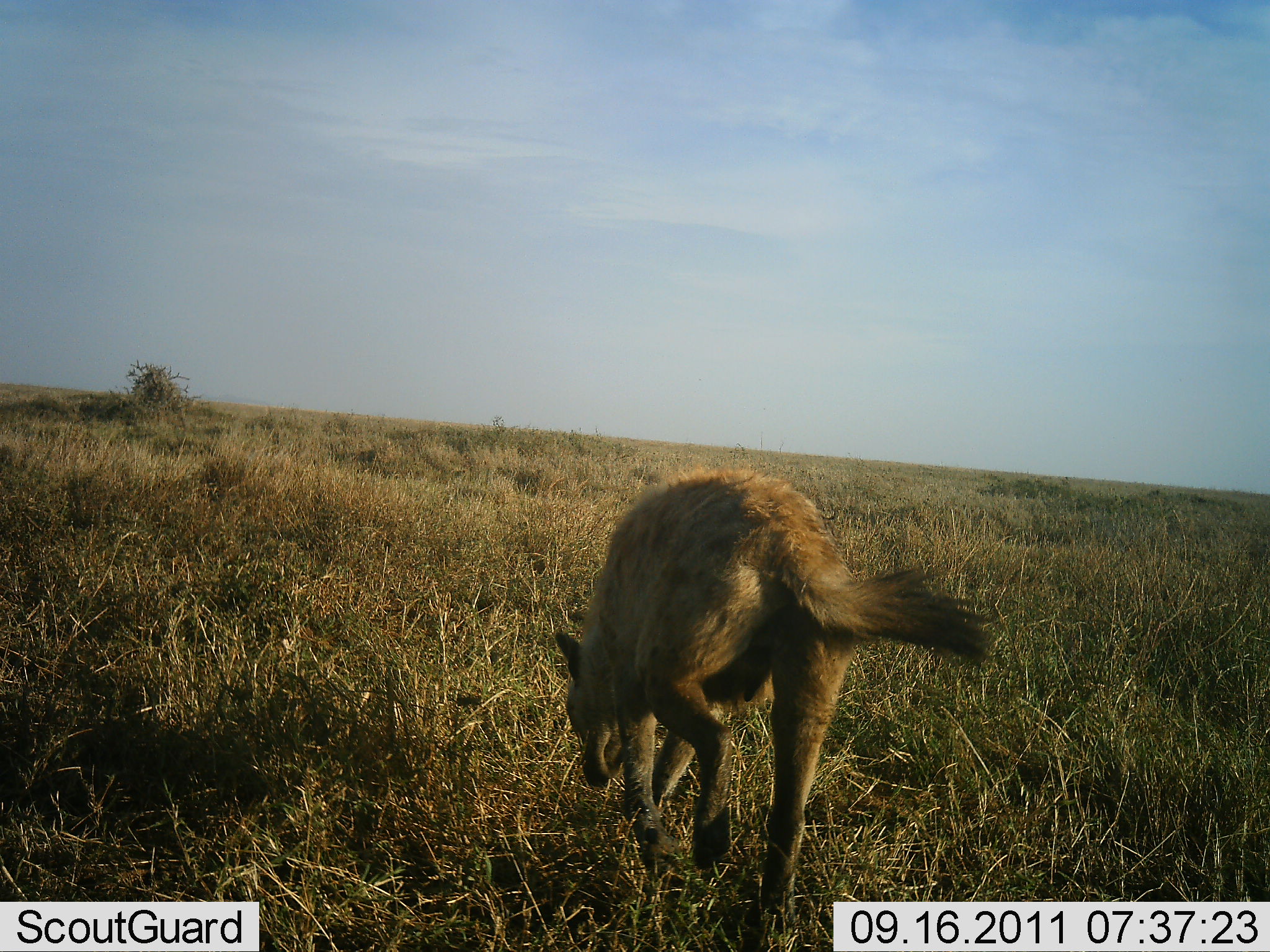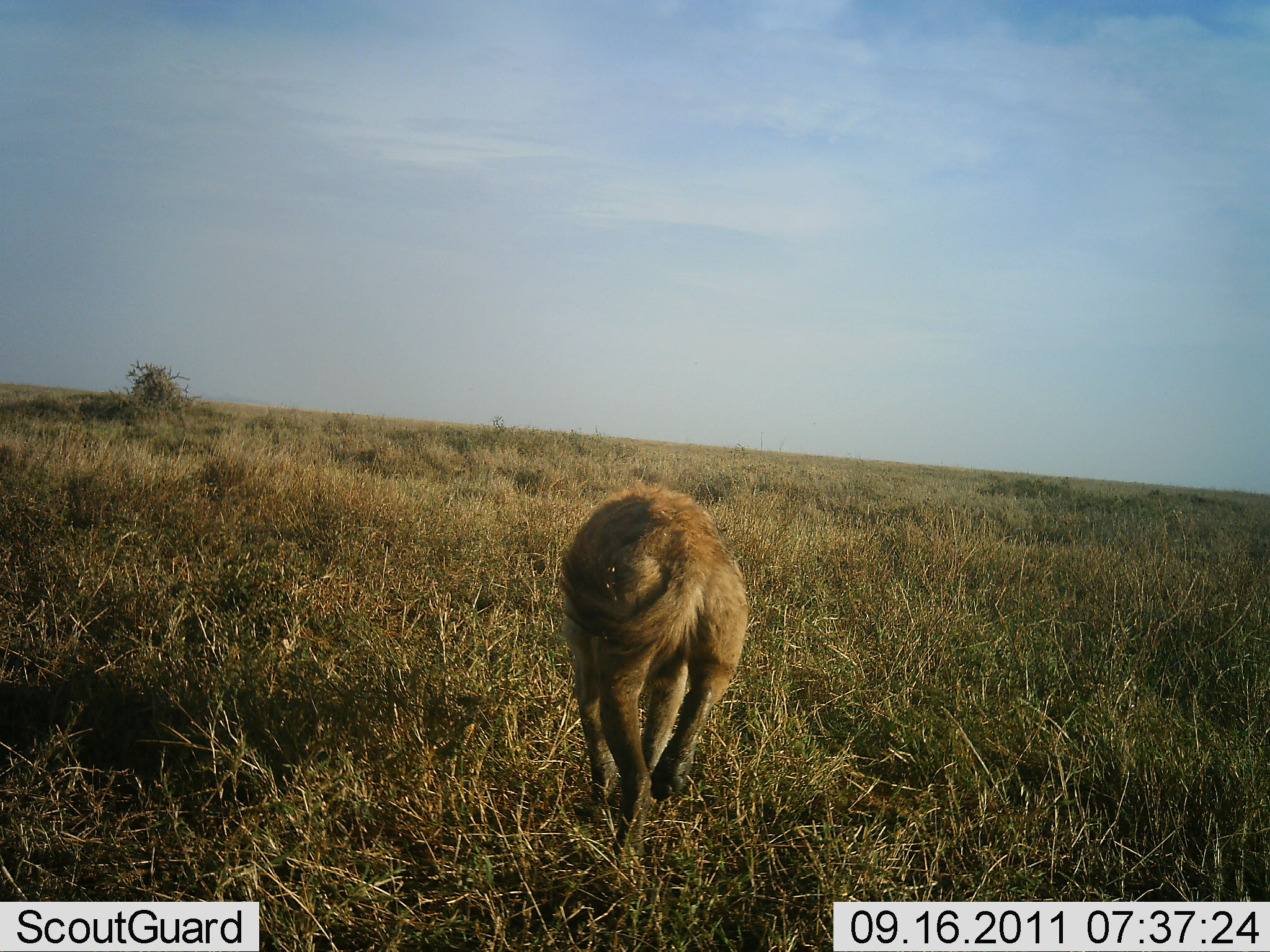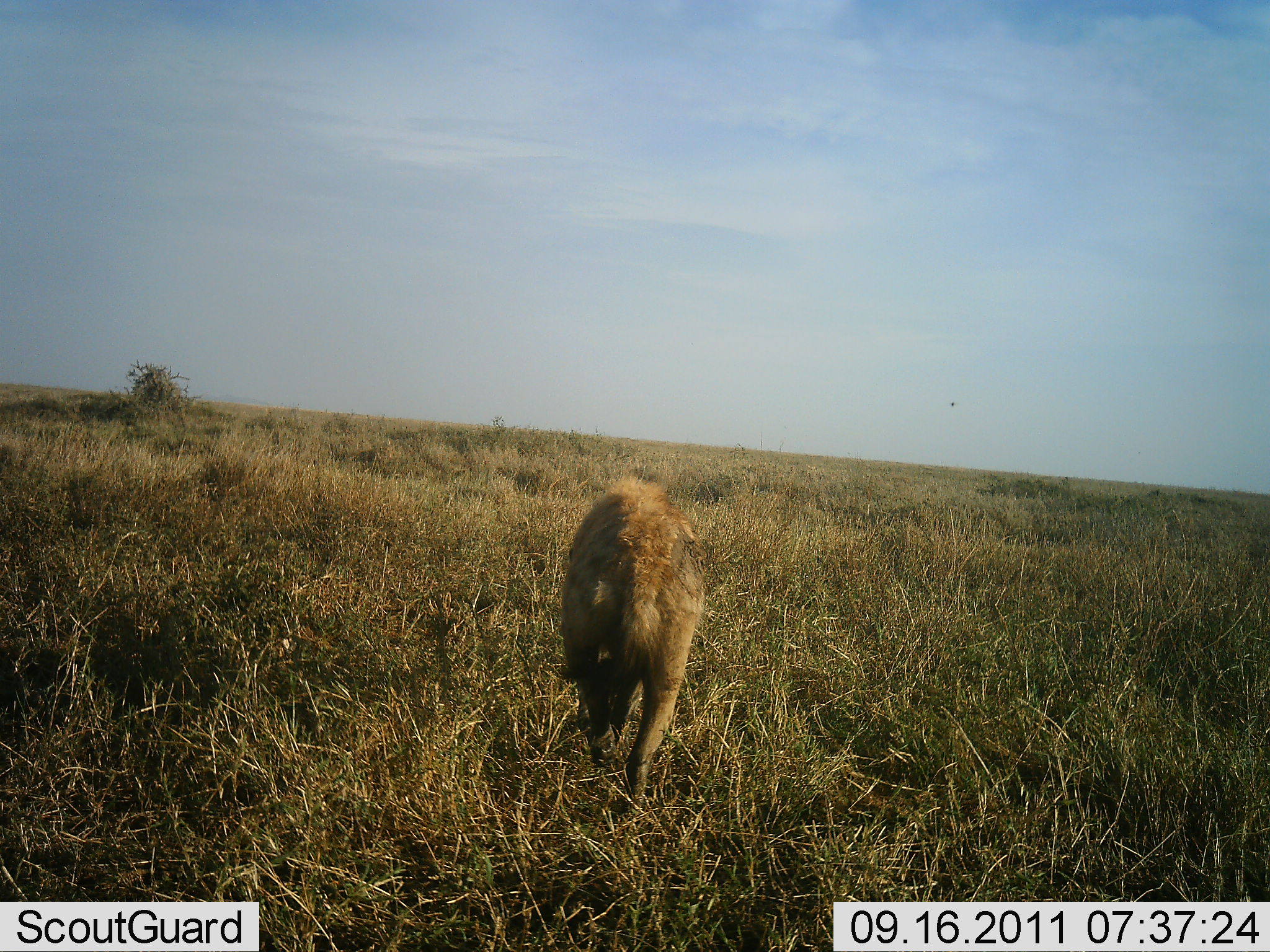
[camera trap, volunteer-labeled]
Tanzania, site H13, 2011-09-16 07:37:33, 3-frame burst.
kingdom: Animalia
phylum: Chordata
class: Mammalia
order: Carnivora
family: Hyaenidae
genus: Crocuta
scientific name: Crocuta crocuta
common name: spotted hyena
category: hyenaspotted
Hyenaspotted (spotted hyena) (Crocuta crocuta), count 1. Behavior (volunteer vote fractions): standing 0%, resting 0%, moving 100%, interacting 0%. Young present (vote fraction): 0%. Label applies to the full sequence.